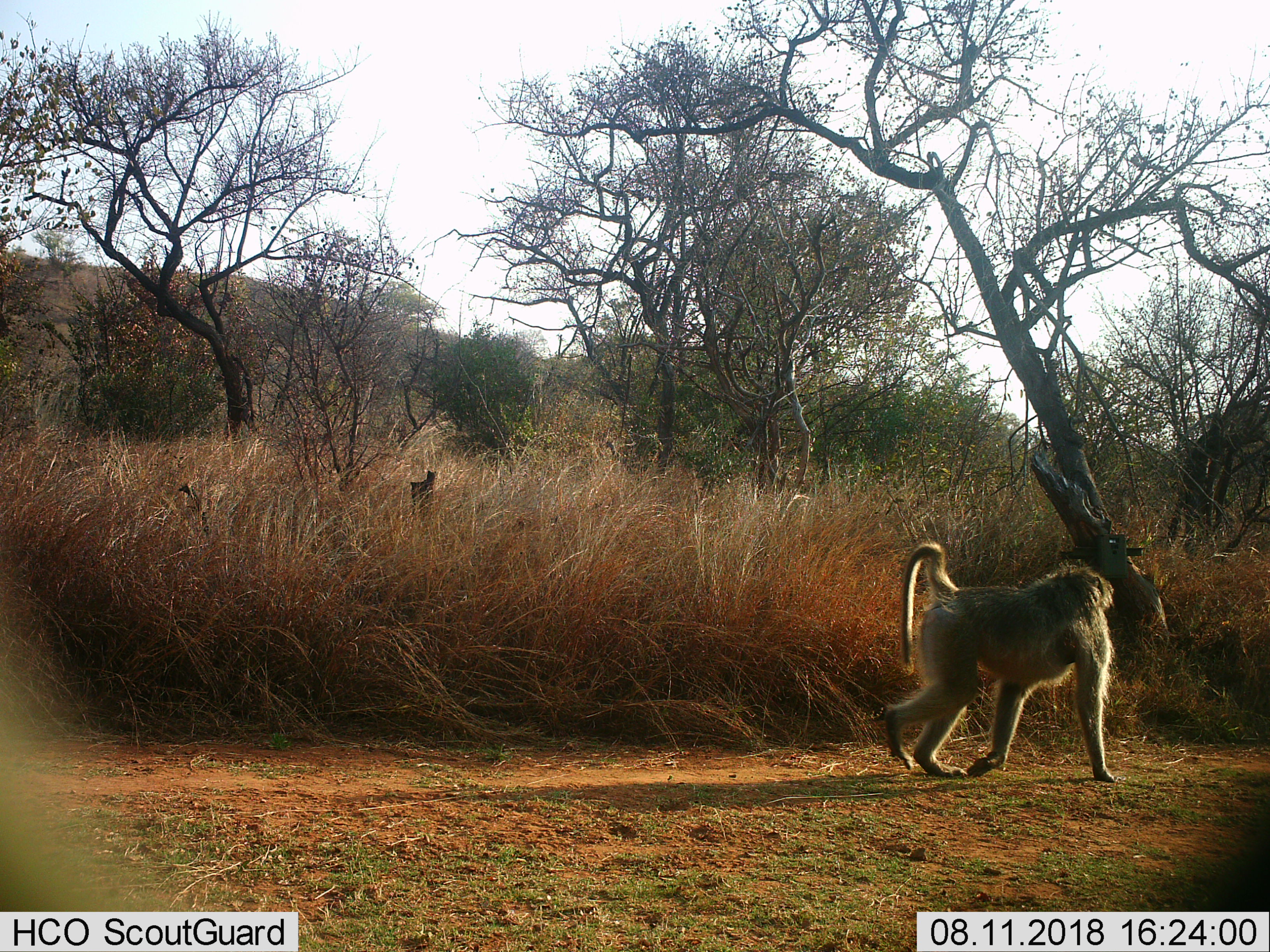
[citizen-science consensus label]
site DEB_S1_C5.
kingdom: Animalia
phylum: Chordata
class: Mammalia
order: Primates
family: Cercopithecidae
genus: Papio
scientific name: Papio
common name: baboon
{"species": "baboon (Papio)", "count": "1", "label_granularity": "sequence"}